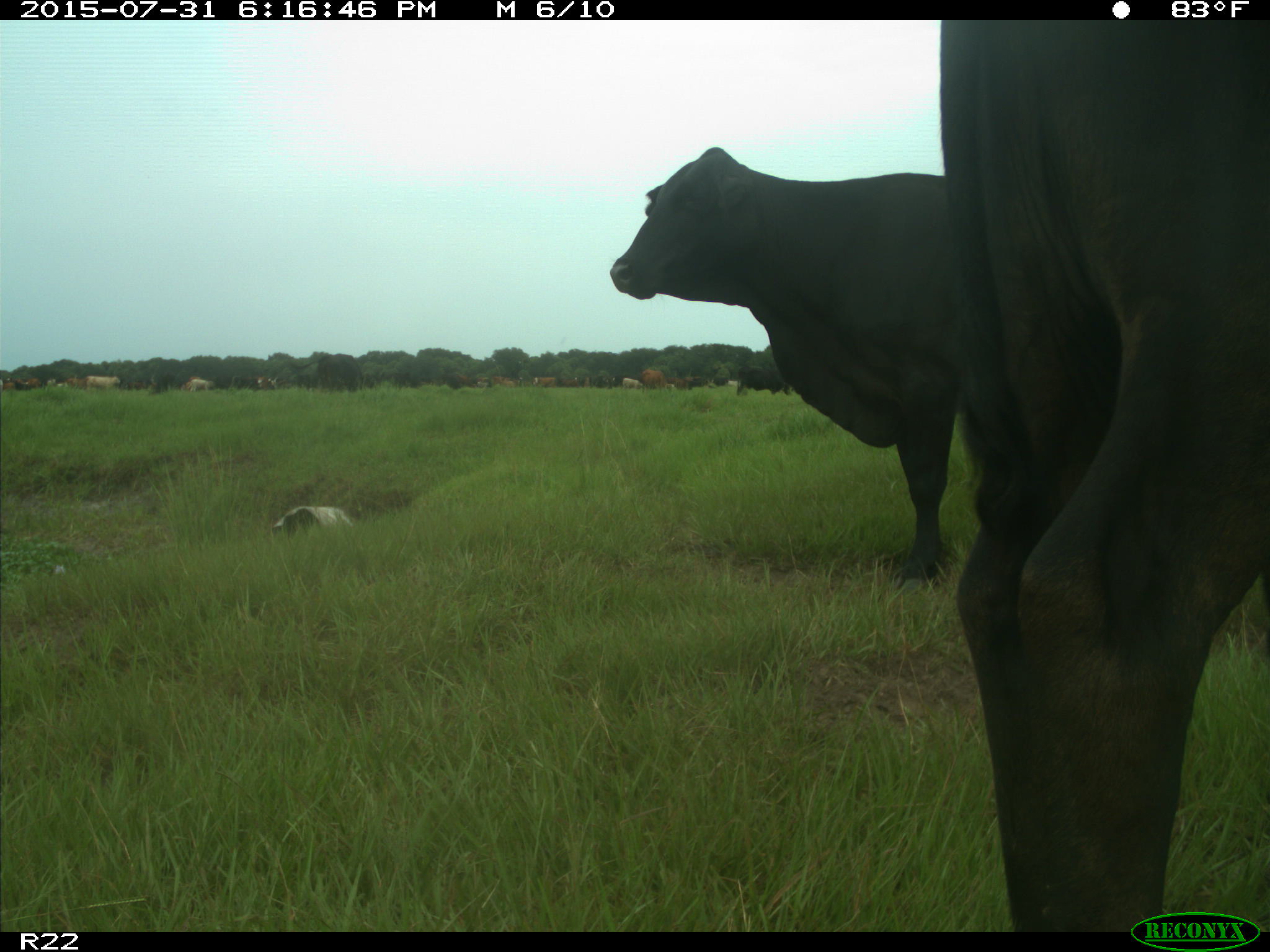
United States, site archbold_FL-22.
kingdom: Animalia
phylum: Chordata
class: Mammalia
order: Artiodactyla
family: Bovidae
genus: Bos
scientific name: Bos taurus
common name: domestic cow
Bos taurus (domestic cow).